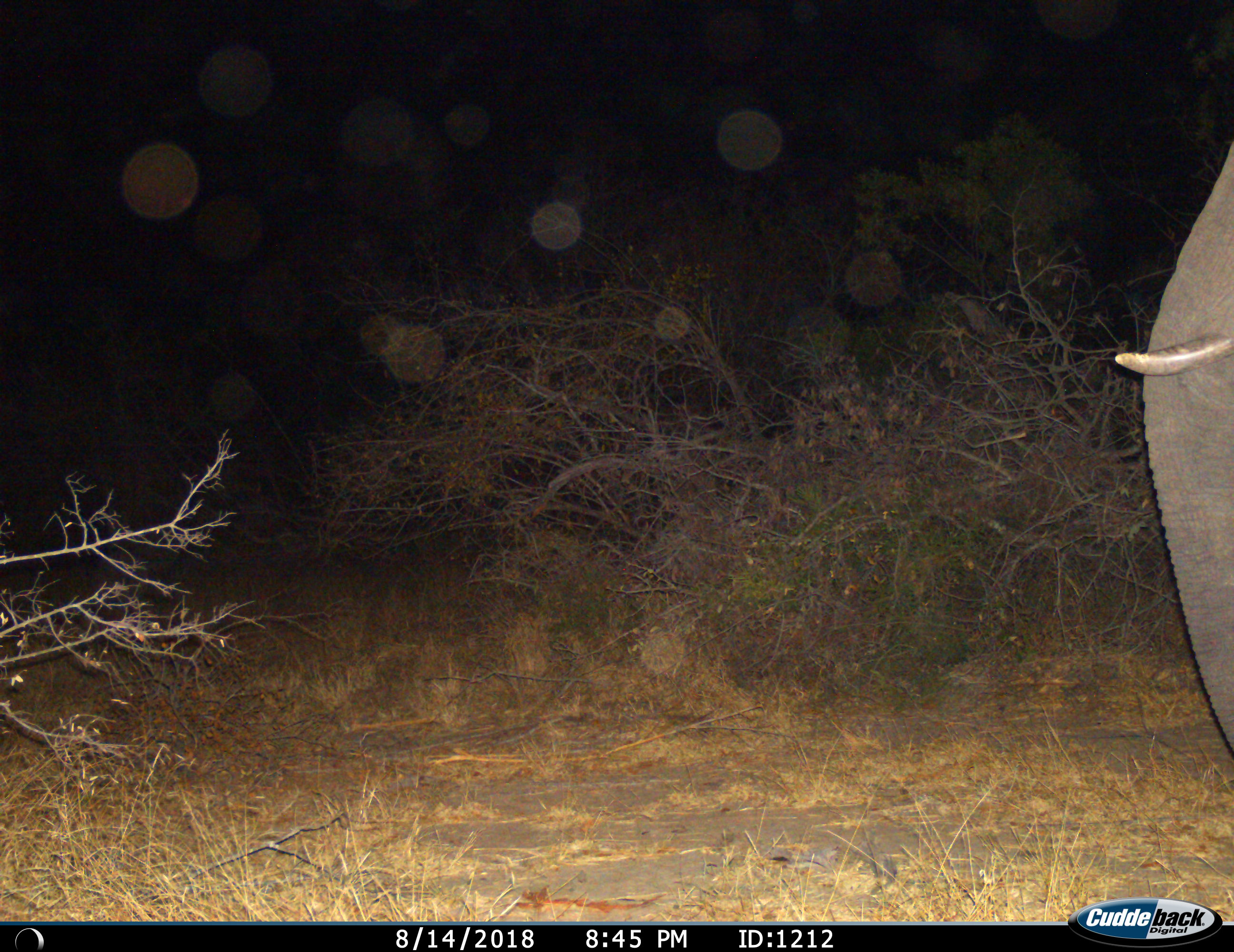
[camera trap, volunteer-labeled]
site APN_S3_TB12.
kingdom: Animalia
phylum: Chordata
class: Mammalia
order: Proboscidea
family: Elephantidae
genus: Loxodonta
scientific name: Loxodonta africana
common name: african bush elephant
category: elephant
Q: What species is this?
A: Elephant (african bush elephant) (Loxodonta africana).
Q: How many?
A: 1.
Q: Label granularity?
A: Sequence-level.